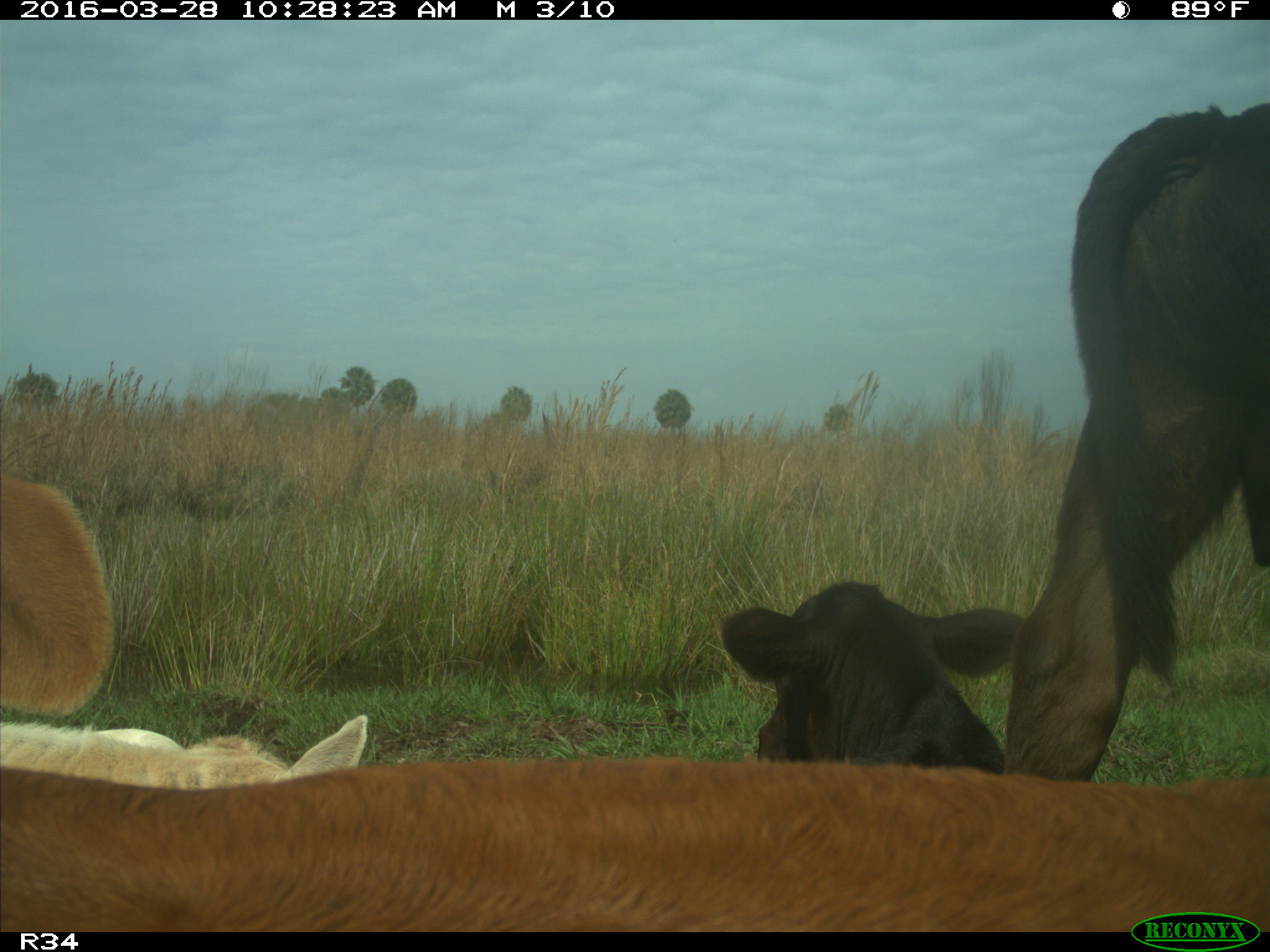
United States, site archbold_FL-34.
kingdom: Animalia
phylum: Chordata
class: Mammalia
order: Artiodactyla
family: Bovidae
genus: Bos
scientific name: Bos taurus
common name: domestic cow